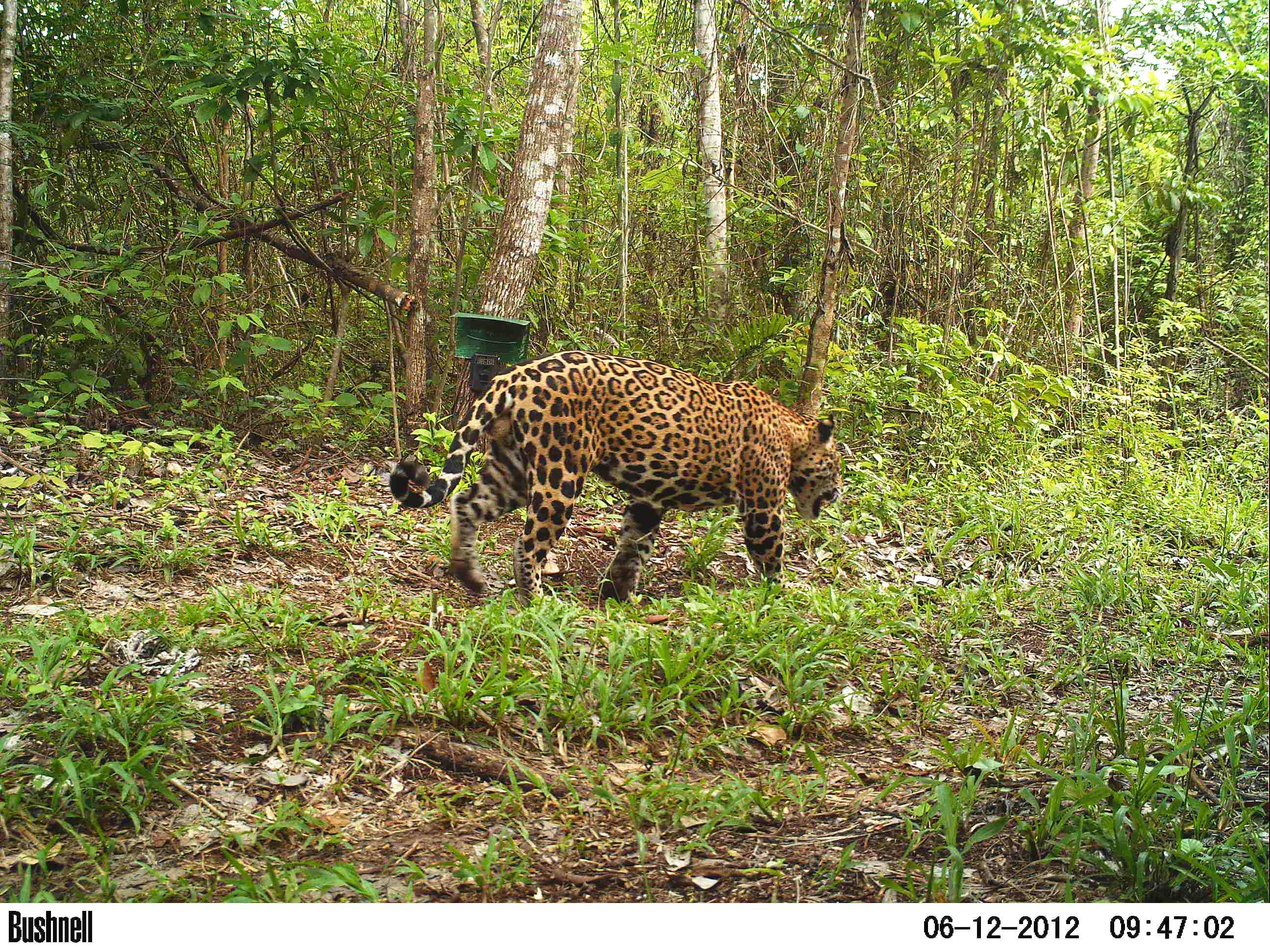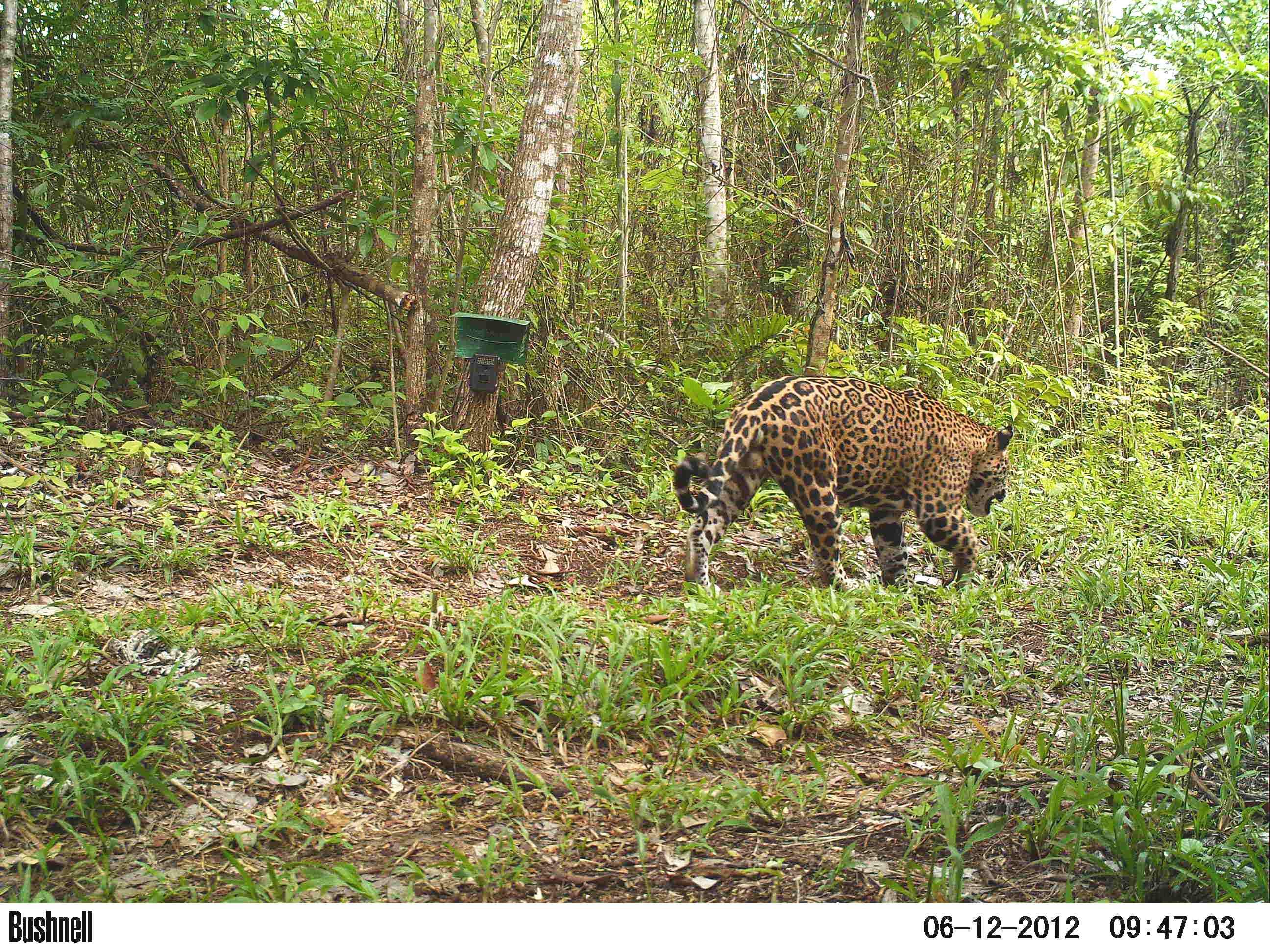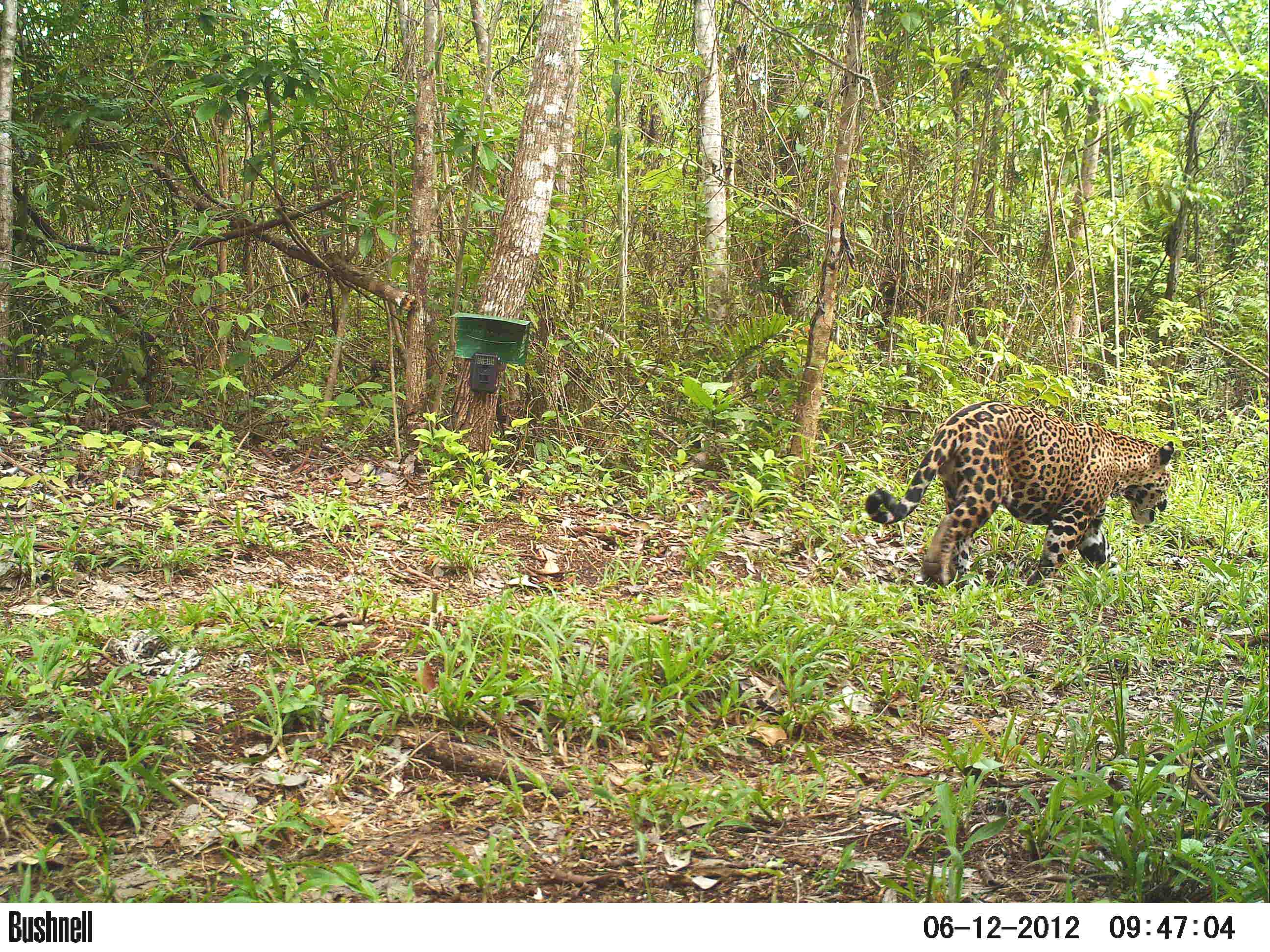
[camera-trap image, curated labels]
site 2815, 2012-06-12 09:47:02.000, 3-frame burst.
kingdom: Animalia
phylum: Chordata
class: Mammalia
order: Carnivora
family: Felidae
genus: Panthera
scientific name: Panthera onca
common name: jaguar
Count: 1.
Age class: adult.